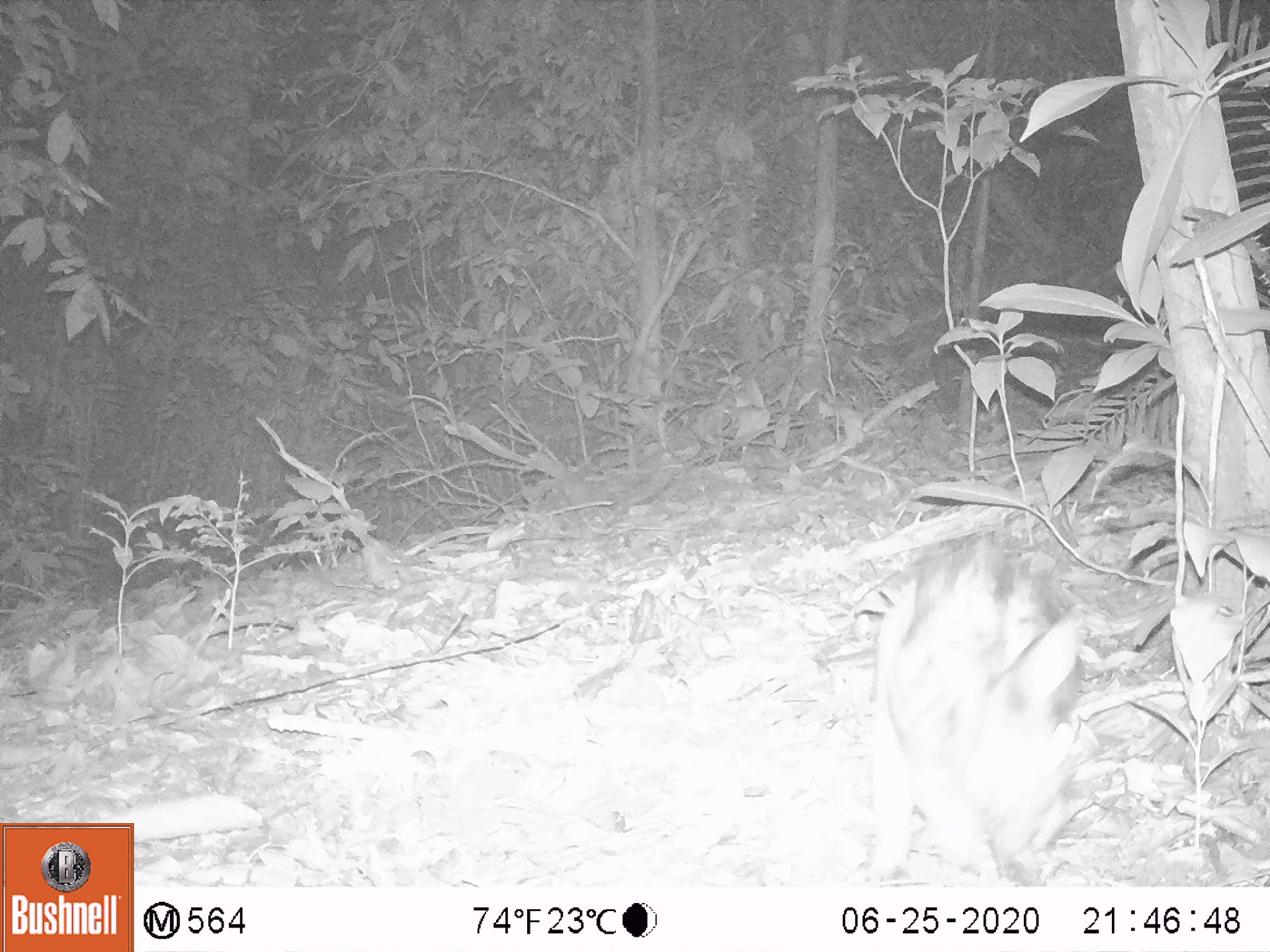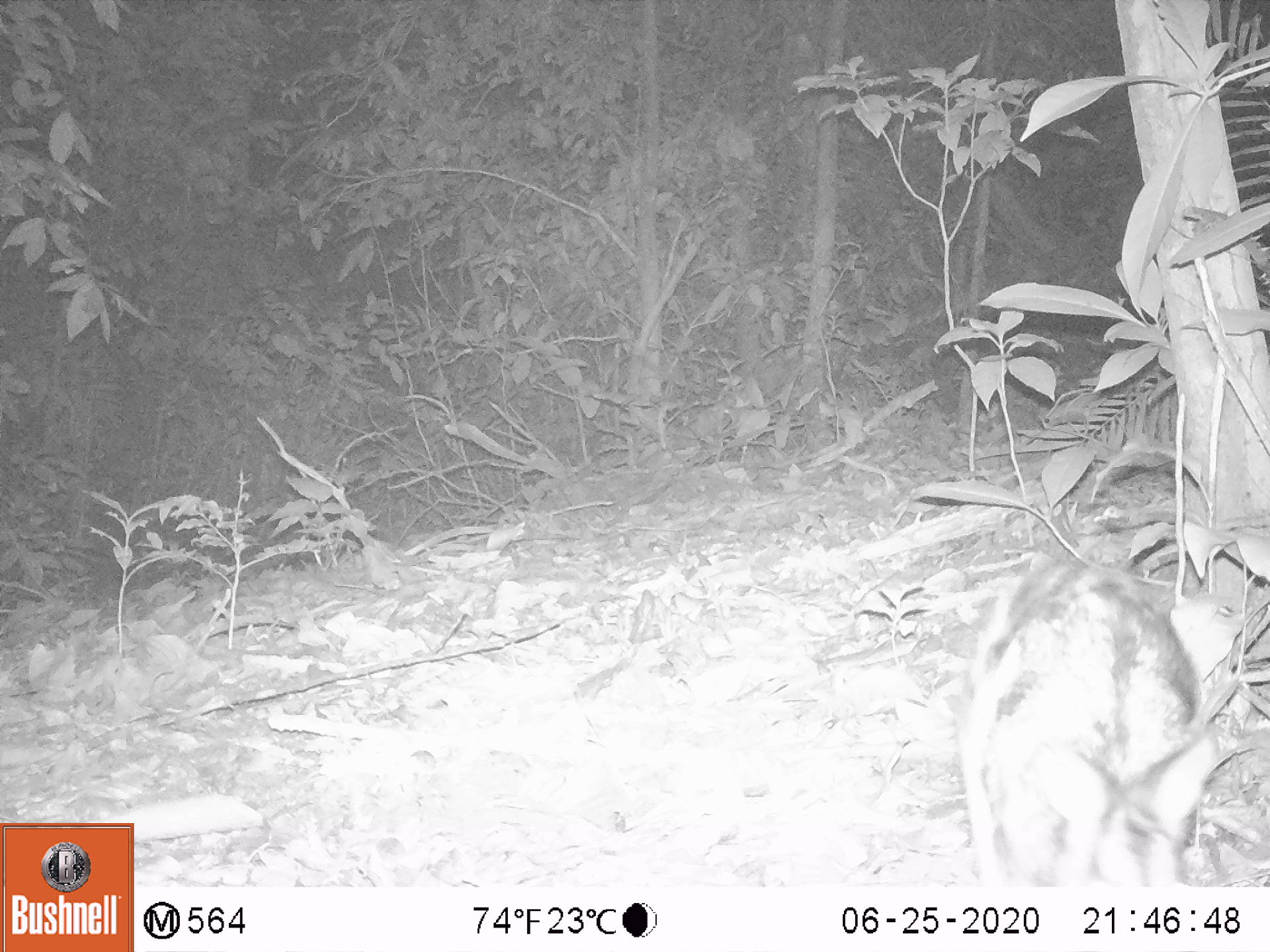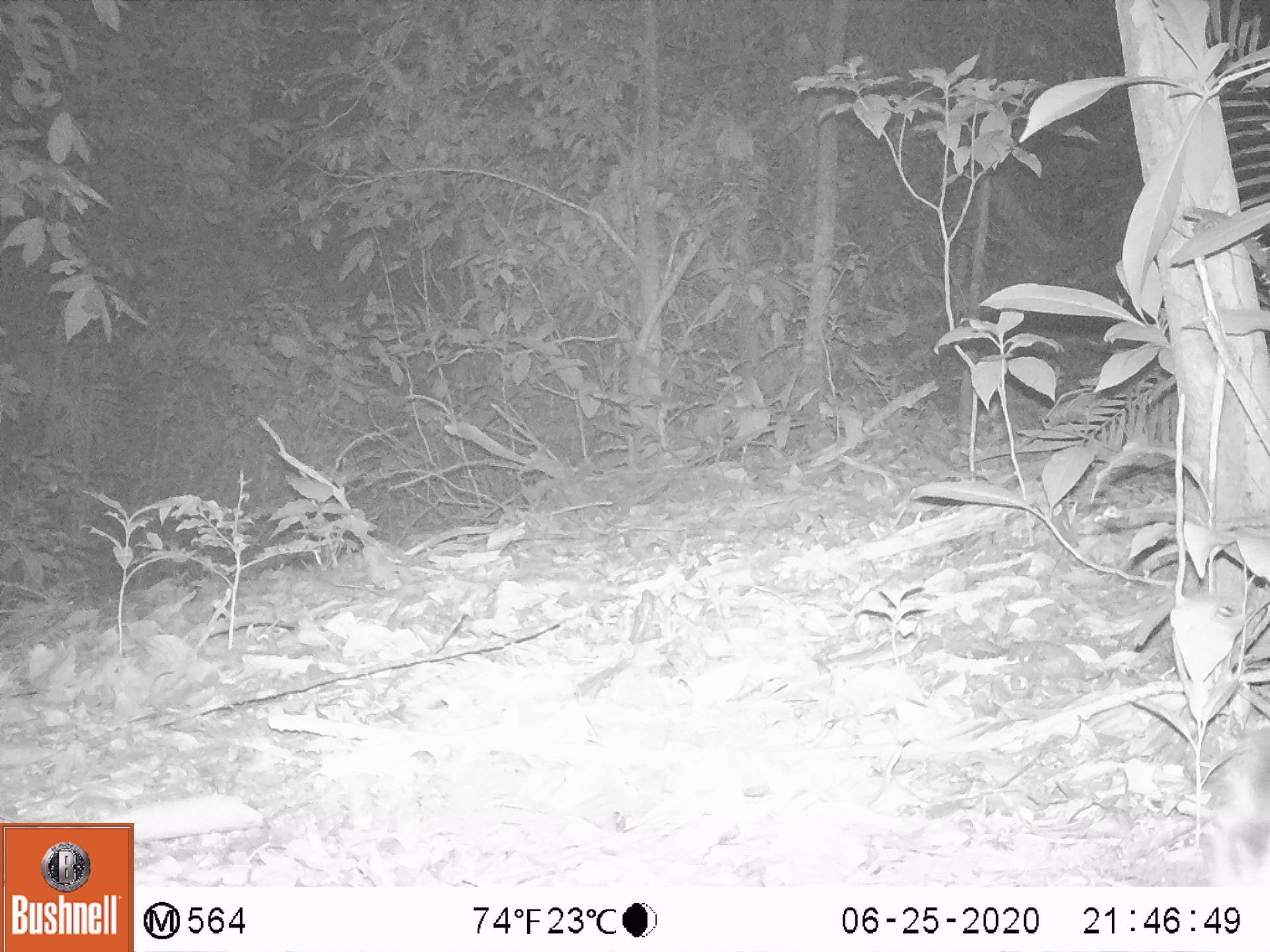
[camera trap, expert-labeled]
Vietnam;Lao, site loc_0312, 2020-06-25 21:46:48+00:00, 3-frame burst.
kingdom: Animalia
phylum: Chordata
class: Mammalia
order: Lagomorpha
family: Leporidae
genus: Nesolagus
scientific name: Nesolagus timminsi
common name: annamite striped rabbit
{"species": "annamite striped rabbit (Nesolagus timminsi)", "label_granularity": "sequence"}